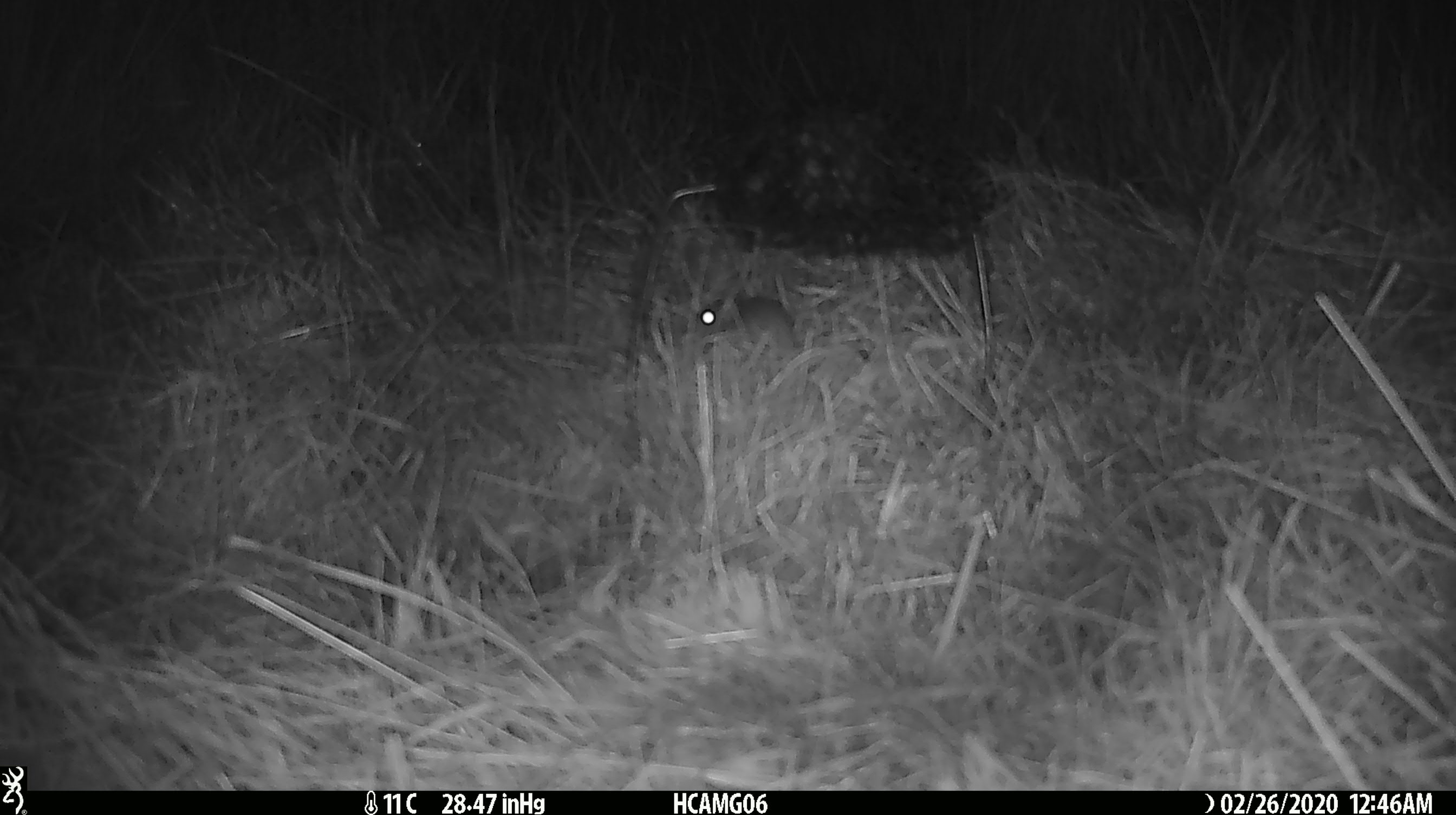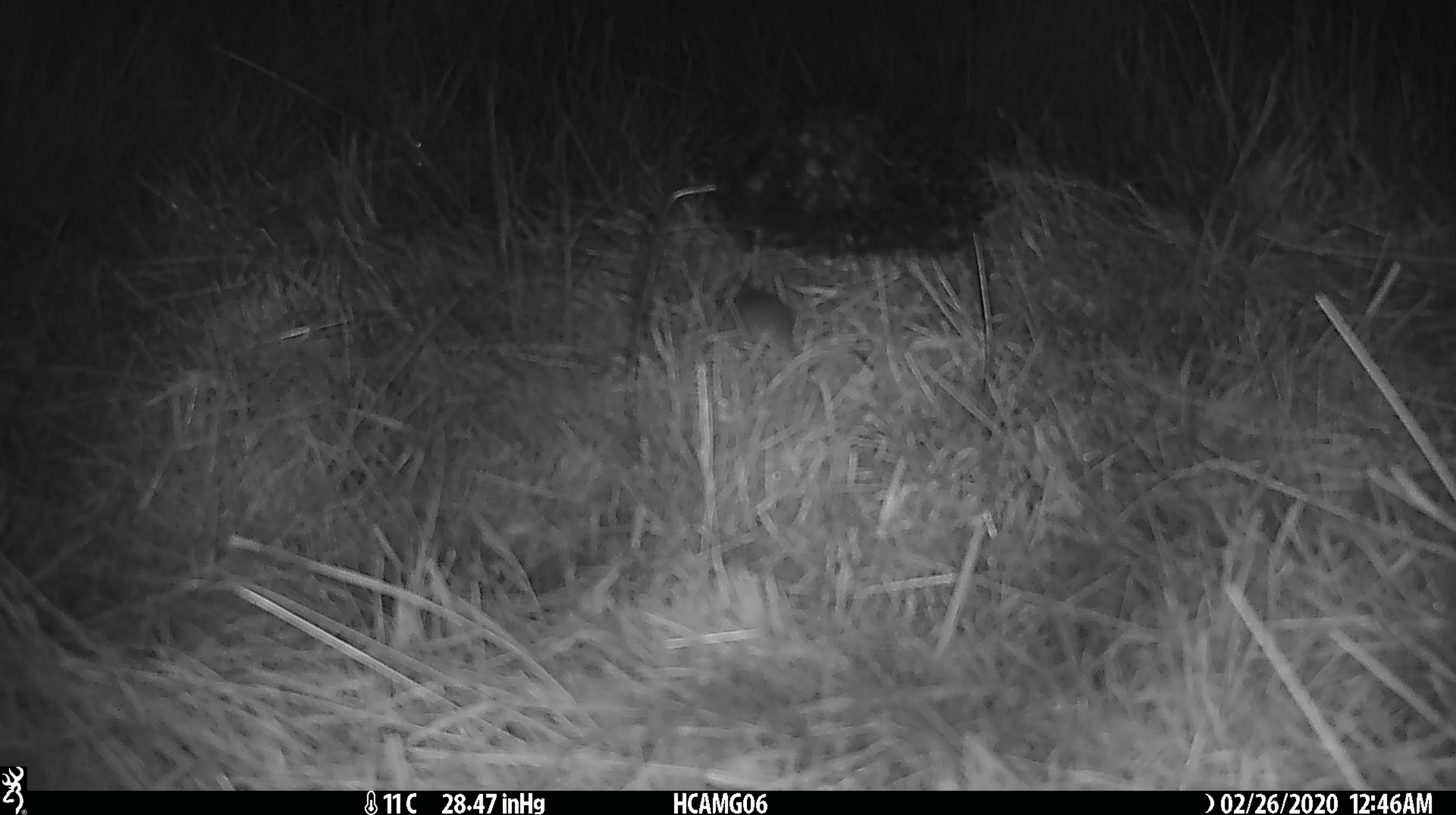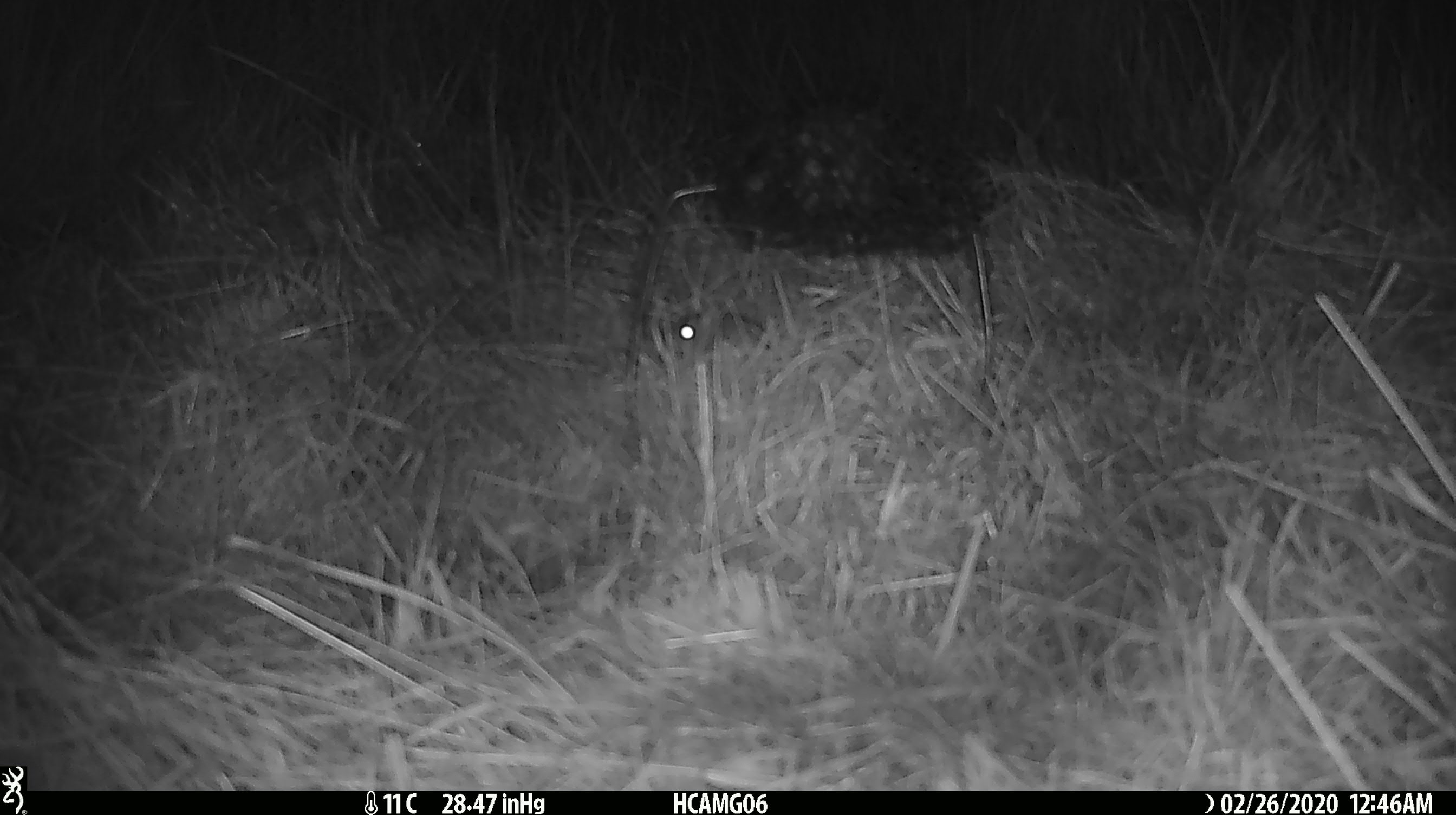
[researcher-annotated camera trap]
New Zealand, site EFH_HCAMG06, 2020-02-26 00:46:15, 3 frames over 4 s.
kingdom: Animalia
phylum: Chordata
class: Mammalia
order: Rodentia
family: Muridae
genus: Mus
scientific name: Mus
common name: mouse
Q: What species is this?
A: Mouse (Mus).